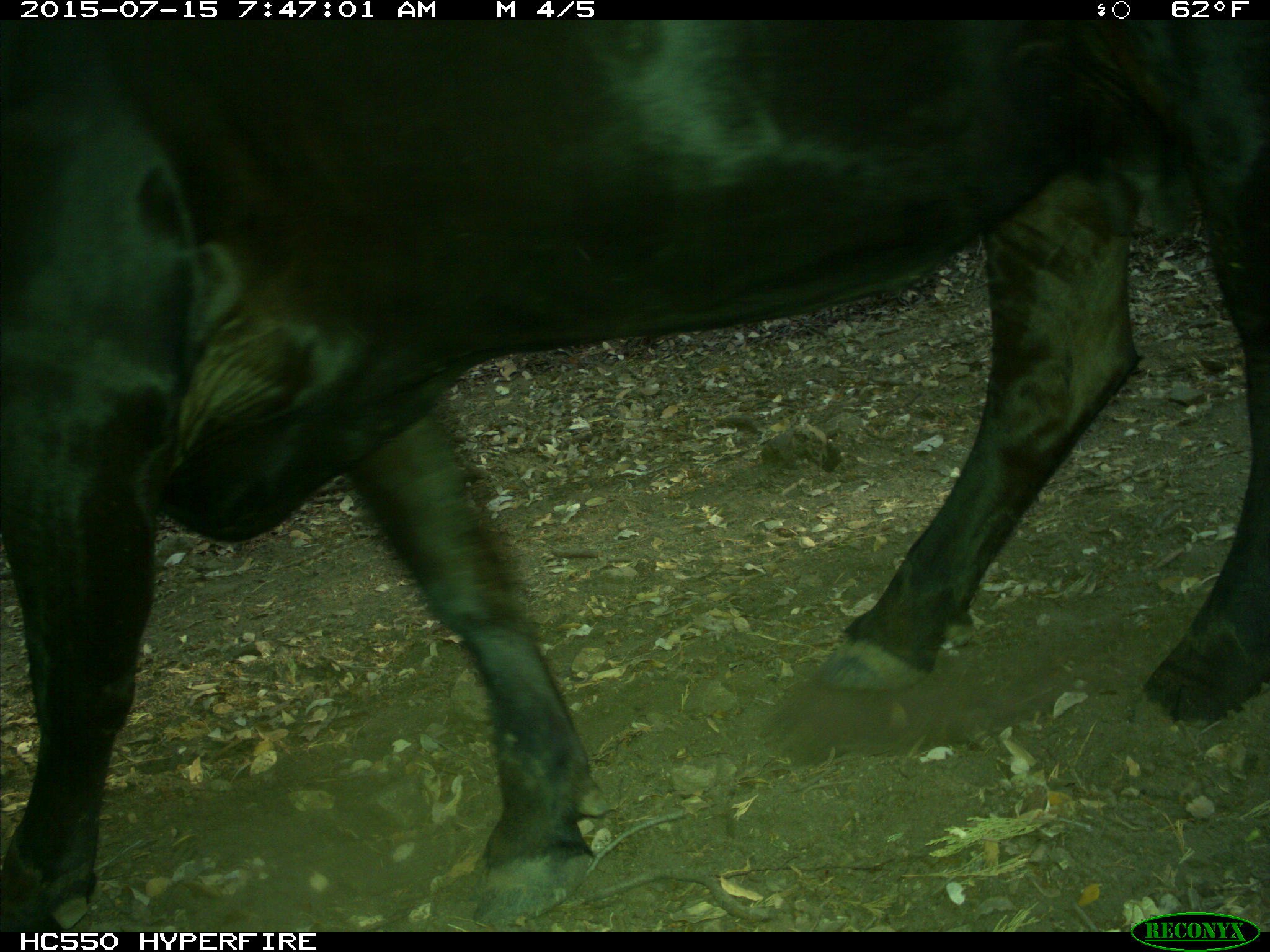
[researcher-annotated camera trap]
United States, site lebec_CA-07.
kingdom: Animalia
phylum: Chordata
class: Mammalia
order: Artiodactyla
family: Bovidae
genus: Bos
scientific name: Bos taurus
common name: domestic cow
Bos taurus (domestic cow).